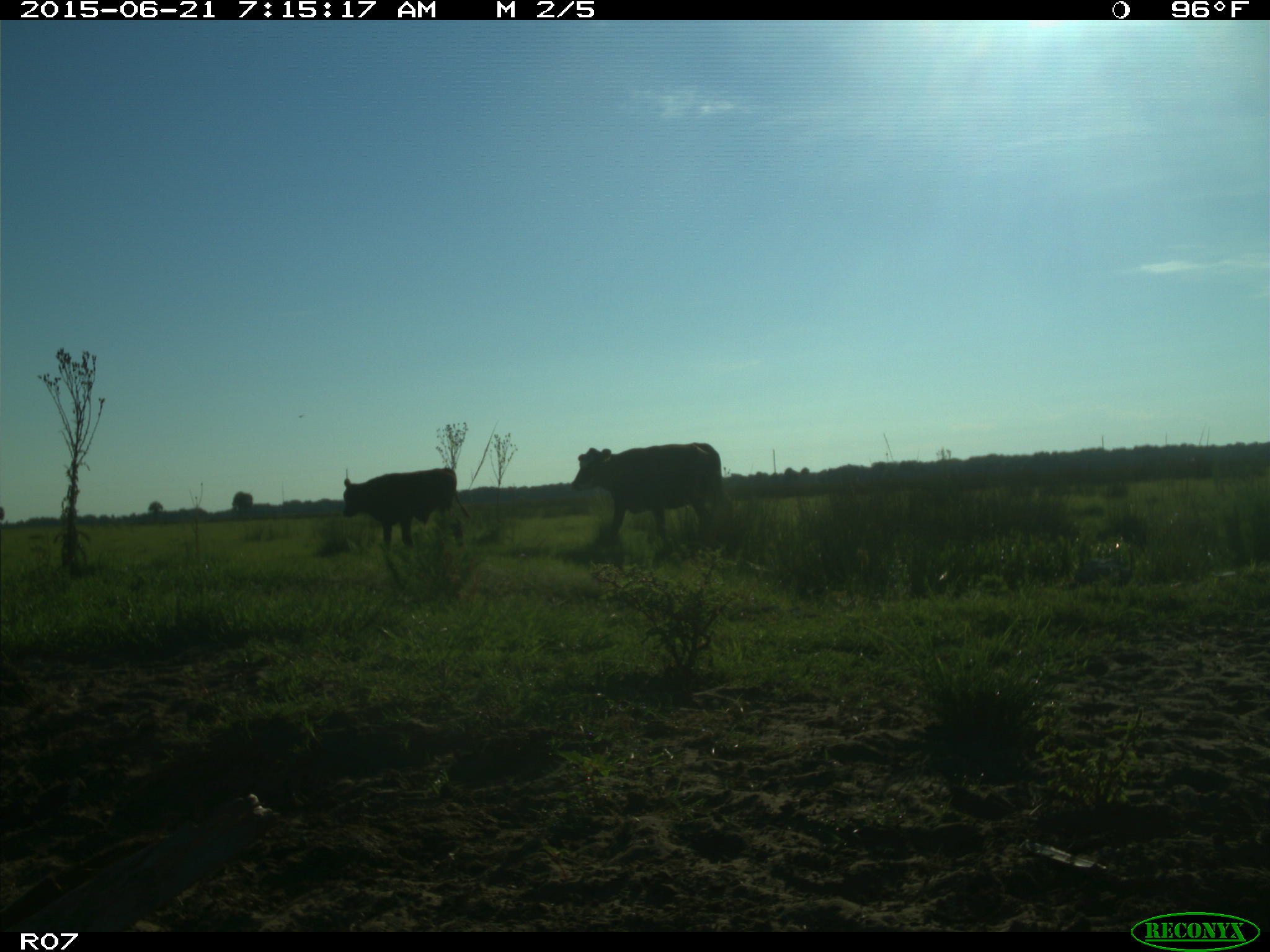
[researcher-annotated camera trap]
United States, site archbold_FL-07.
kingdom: Animalia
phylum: Chordata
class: Mammalia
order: Artiodactyla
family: Bovidae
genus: Bos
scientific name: Bos taurus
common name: domestic cow